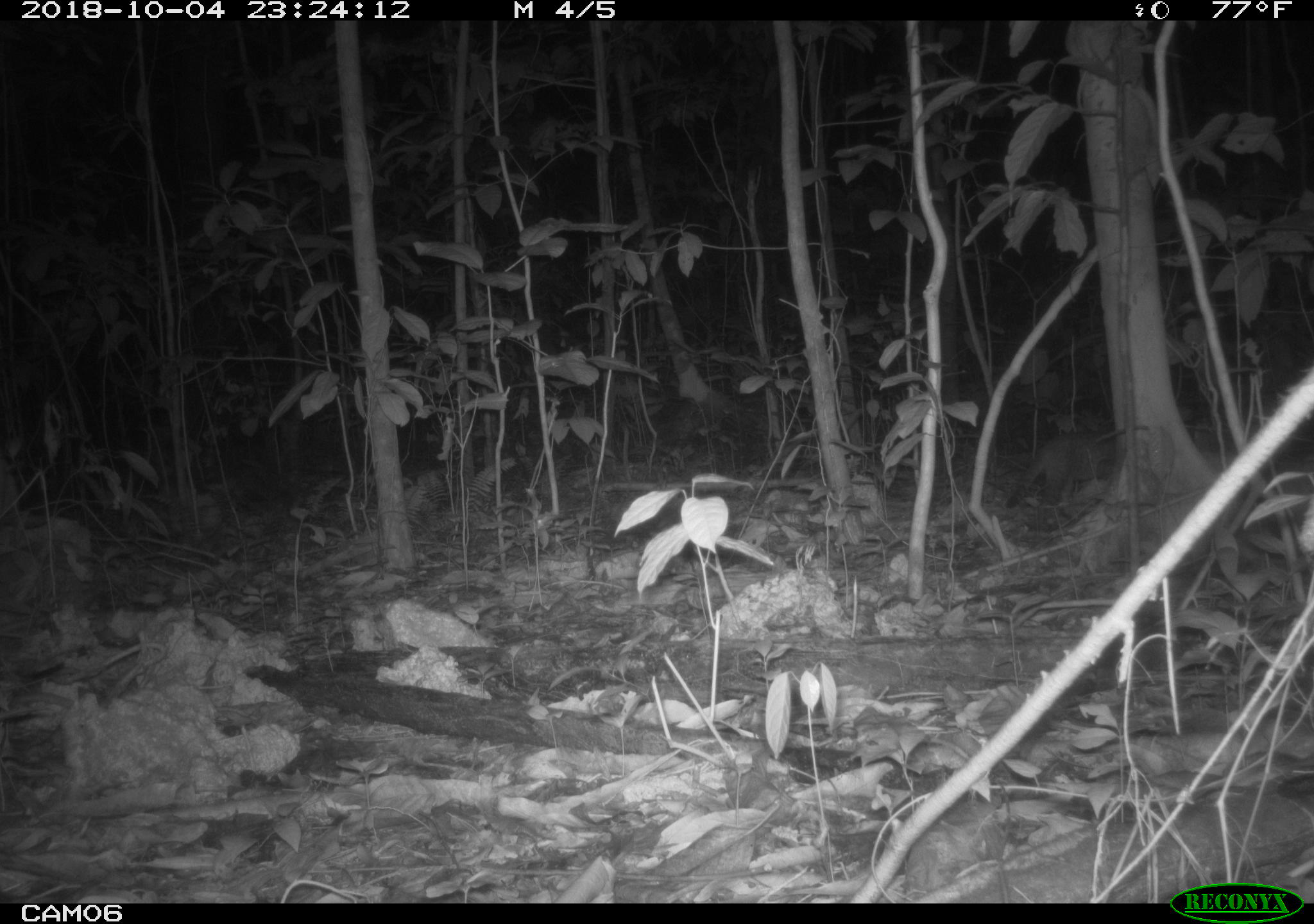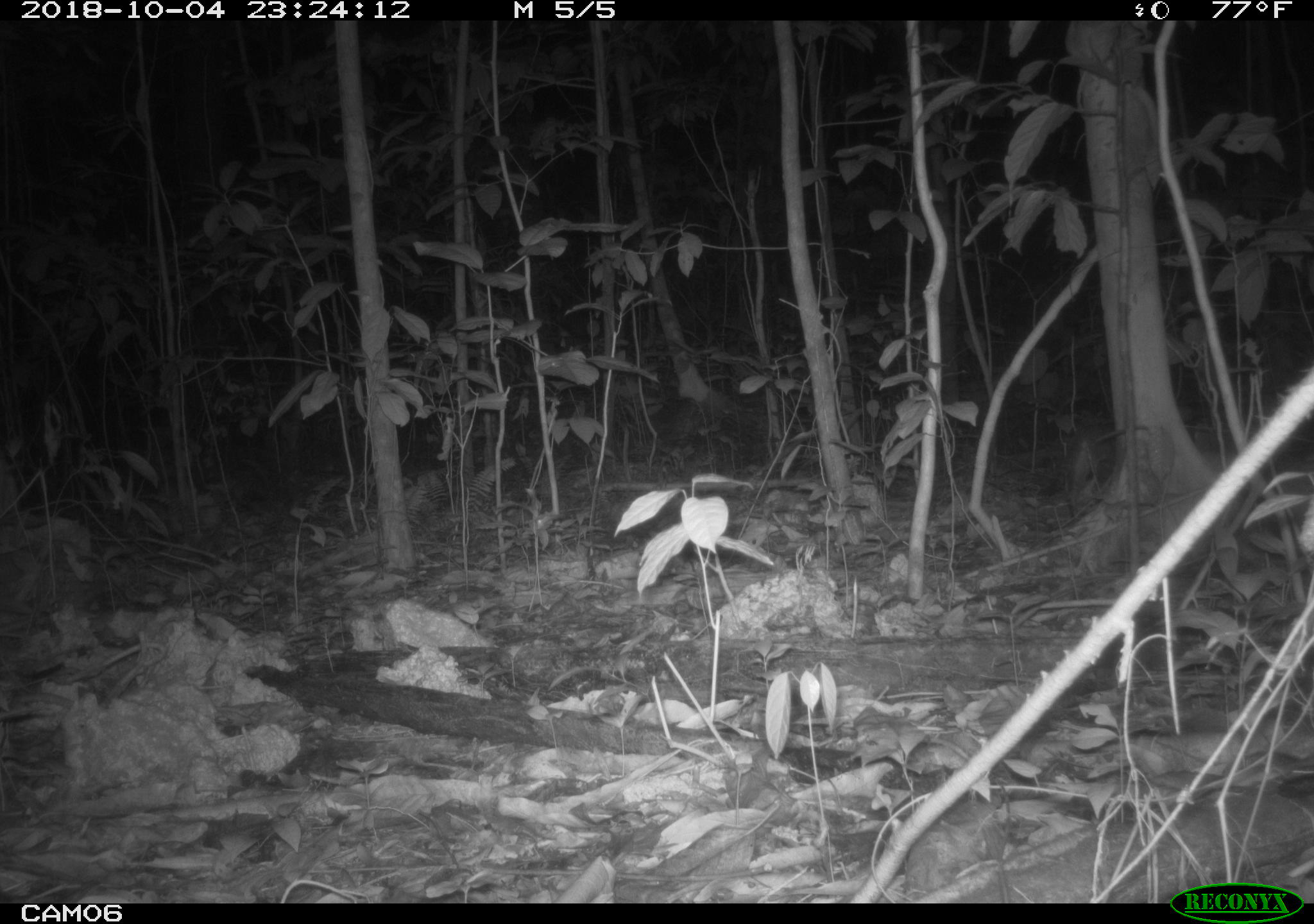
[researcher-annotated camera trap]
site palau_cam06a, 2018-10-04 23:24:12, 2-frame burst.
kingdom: Animalia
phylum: Chordata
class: Mammalia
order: Carnivora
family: Felidae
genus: Felis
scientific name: Felis catus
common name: cat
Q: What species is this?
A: Cat (Felis catus).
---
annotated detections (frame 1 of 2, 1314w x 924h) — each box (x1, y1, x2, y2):
cat: (1005, 429, 1121, 513)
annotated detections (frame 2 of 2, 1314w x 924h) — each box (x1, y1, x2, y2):
cat: (1062, 422, 1116, 506)